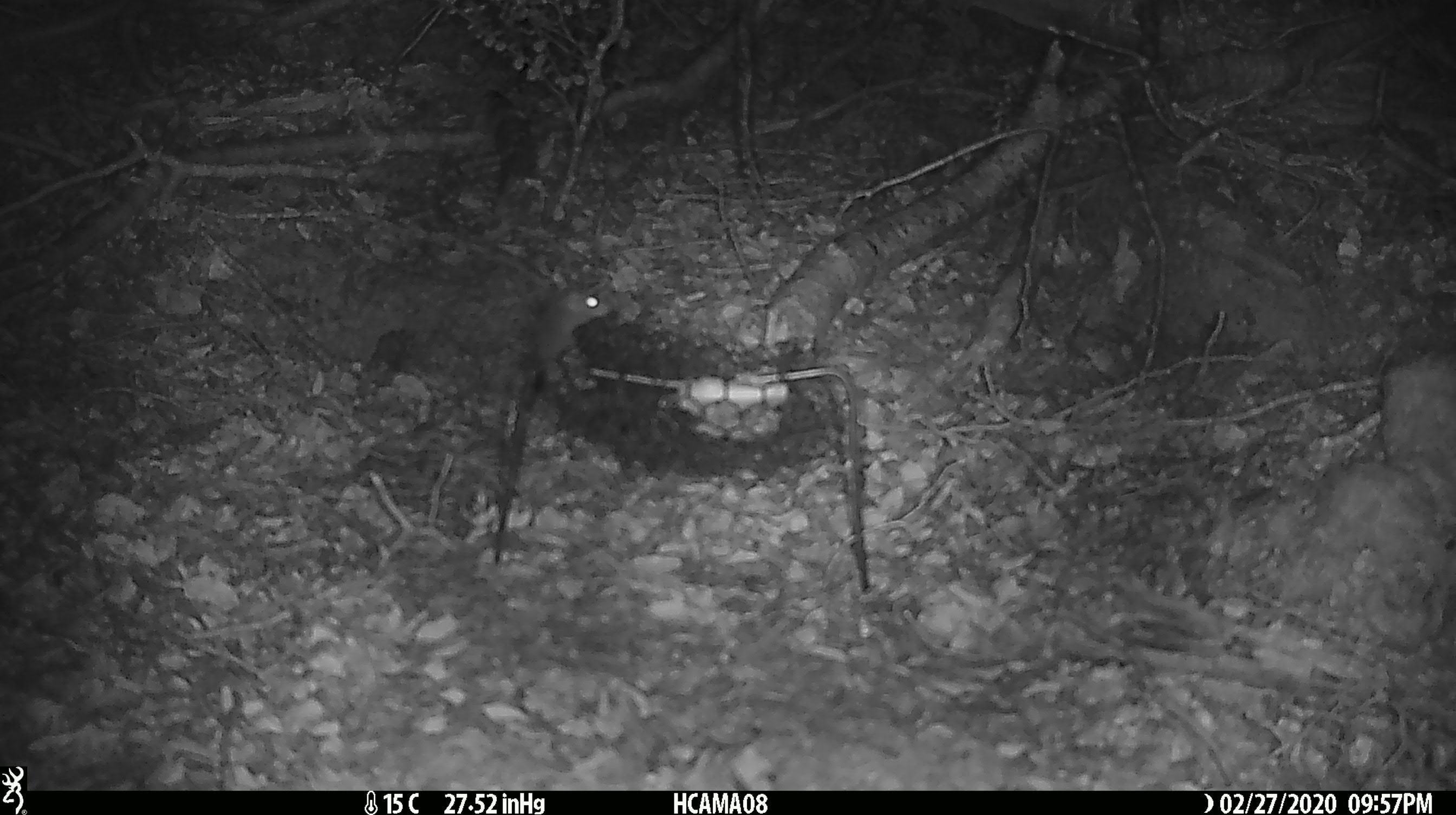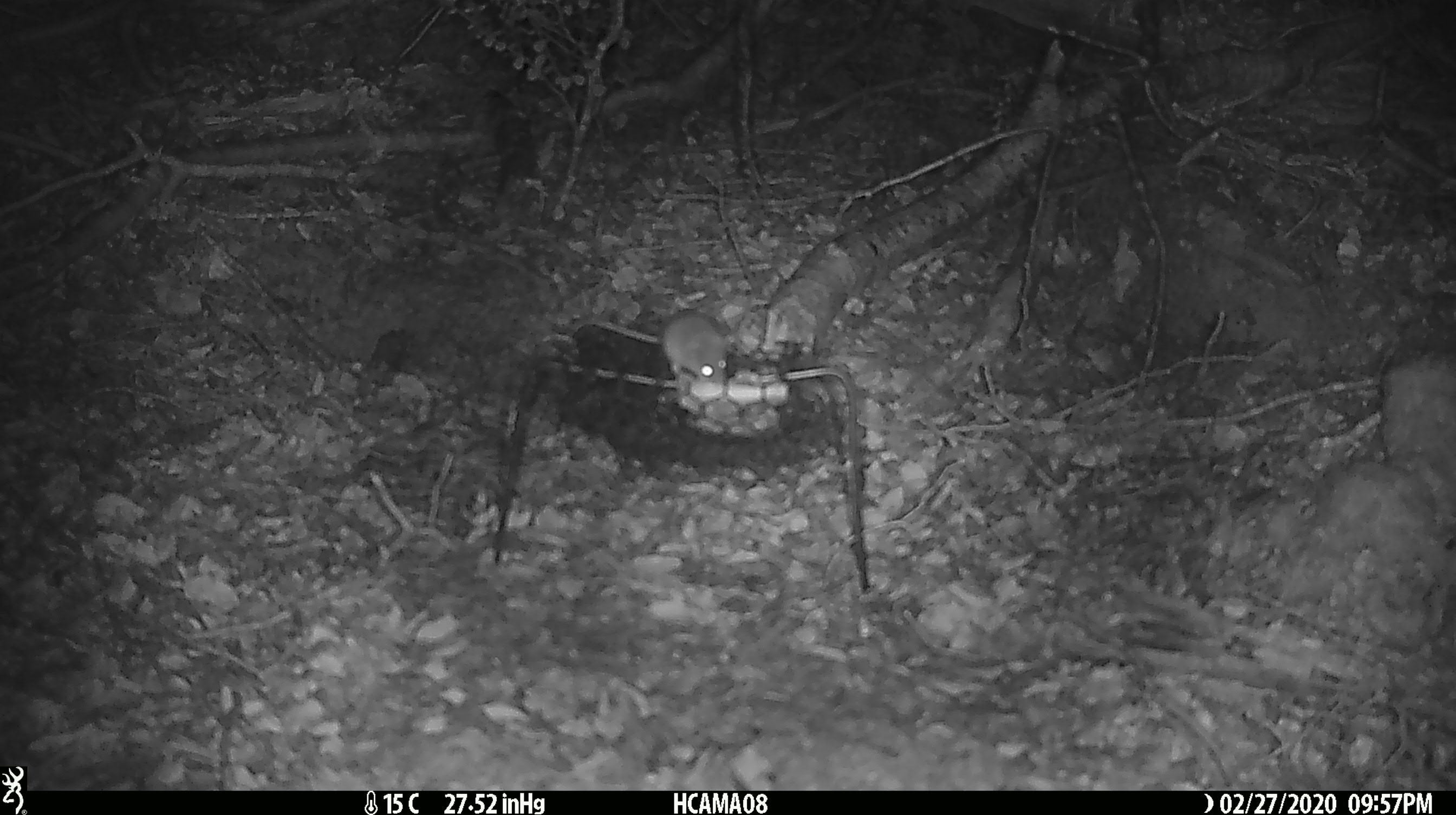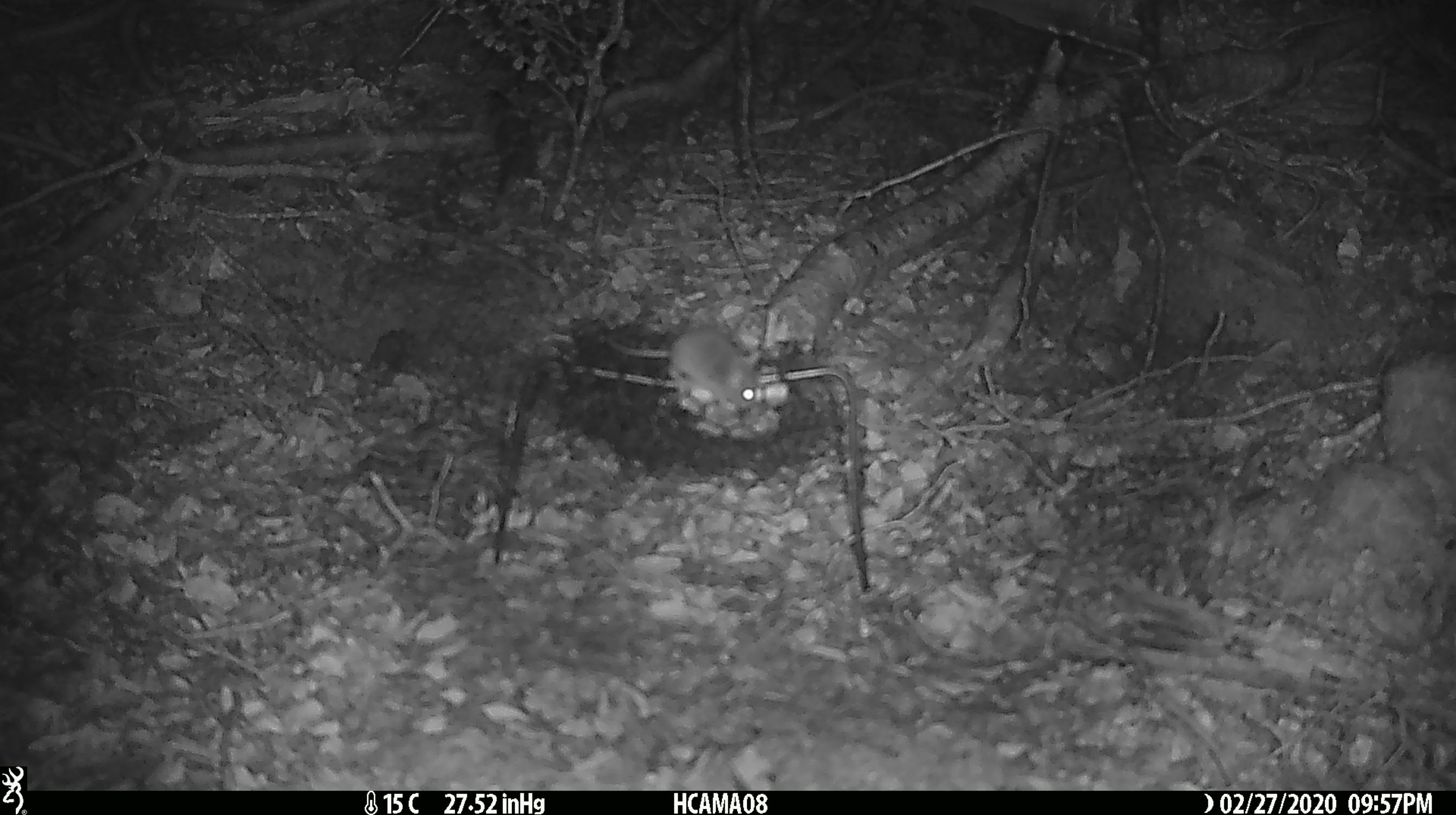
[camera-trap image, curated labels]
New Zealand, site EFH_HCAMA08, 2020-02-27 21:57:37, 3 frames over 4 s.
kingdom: Animalia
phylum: Chordata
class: Mammalia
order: Rodentia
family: Muridae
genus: Mus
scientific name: Mus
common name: mouse